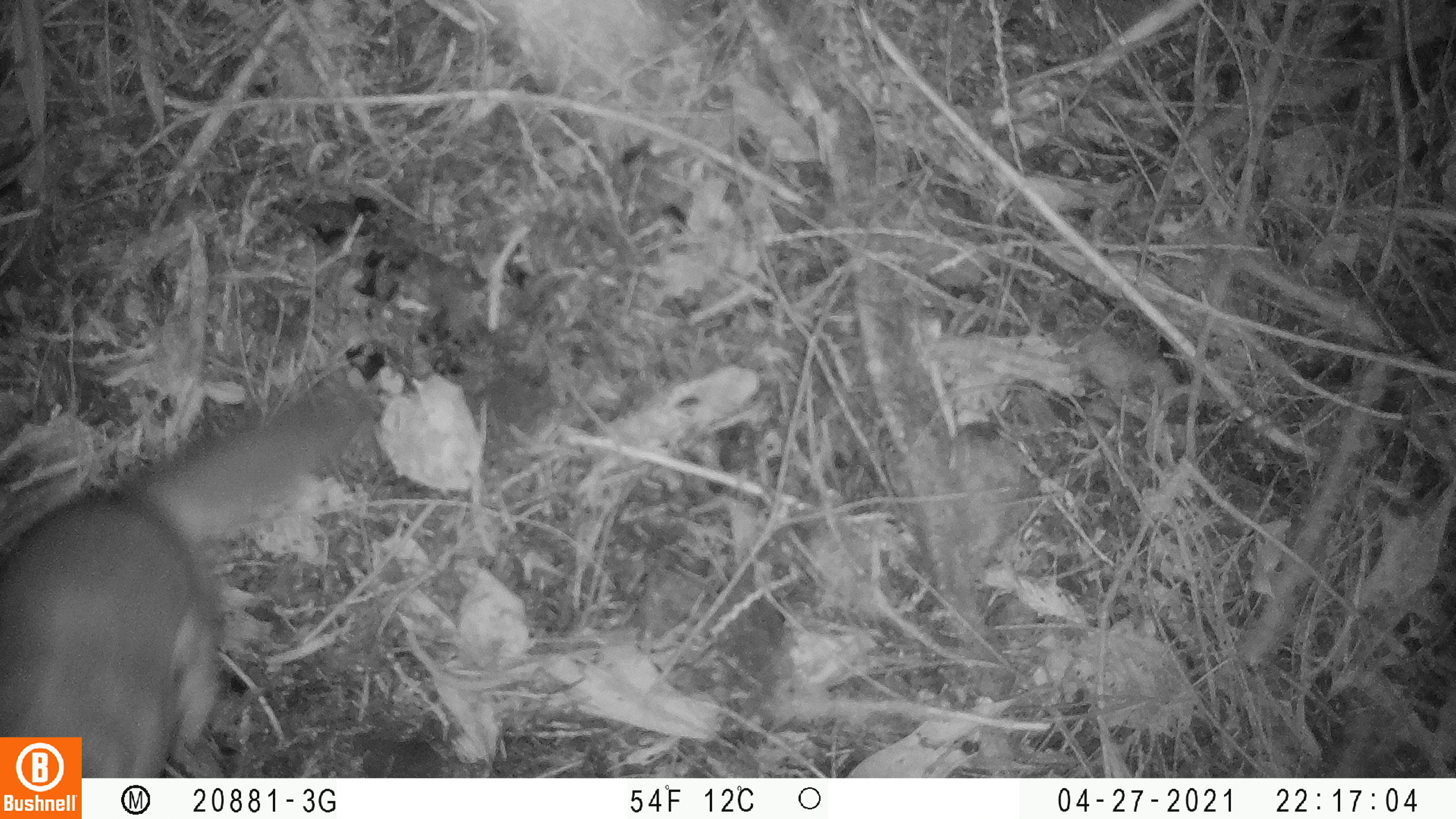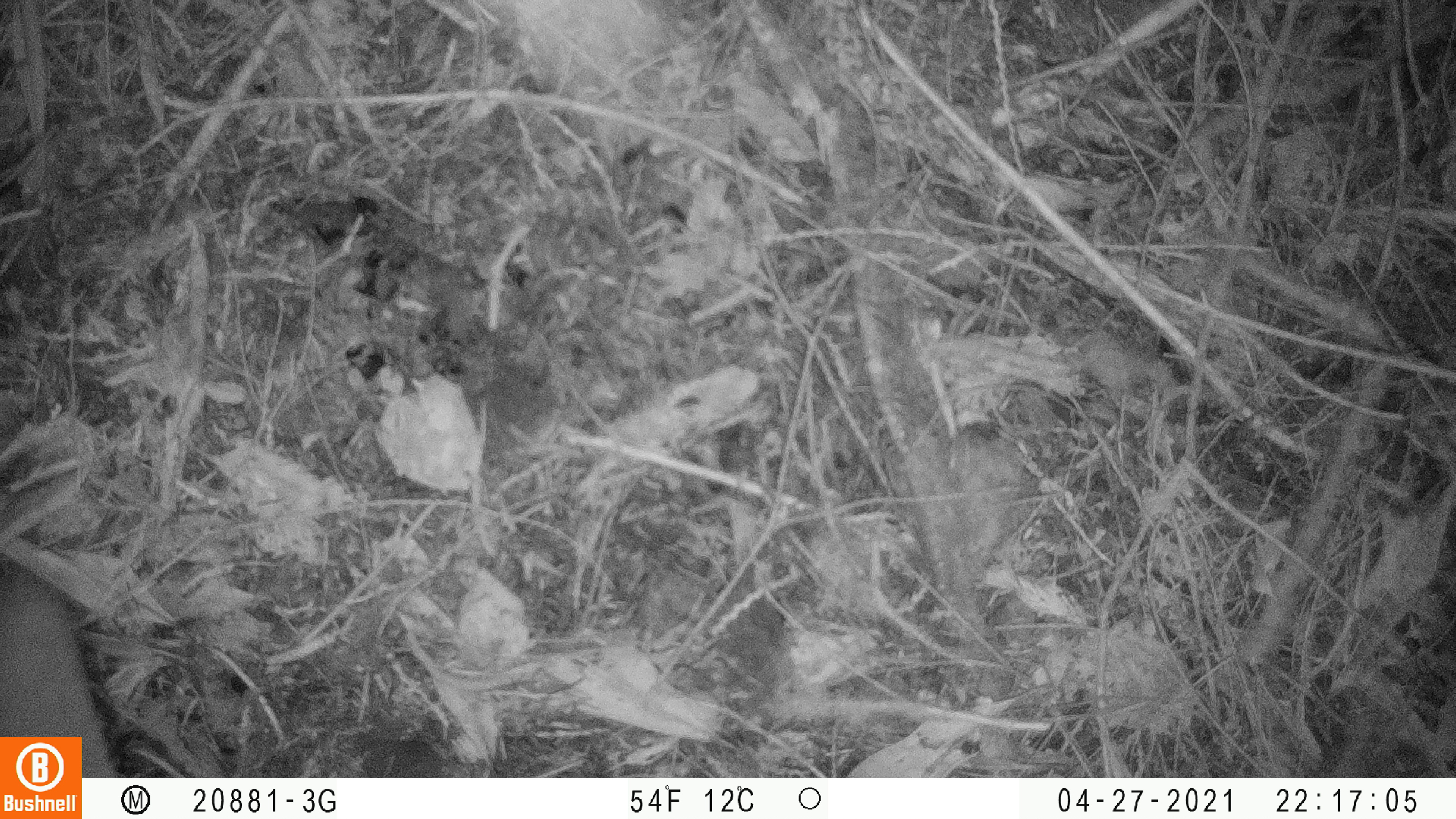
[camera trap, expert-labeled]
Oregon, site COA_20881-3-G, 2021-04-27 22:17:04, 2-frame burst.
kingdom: Animalia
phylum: Chordata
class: Mammalia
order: Rodentia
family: Sciuridae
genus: Glaucomys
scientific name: Glaucomys oregonensis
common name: humboldt's flying squirrel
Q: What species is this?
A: Humboldt's flying squirrel (Glaucomys oregonensis).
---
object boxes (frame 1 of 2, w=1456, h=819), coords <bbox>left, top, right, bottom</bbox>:
humboldt's flying squirrel: <bbox>0, 367, 384, 735</bbox>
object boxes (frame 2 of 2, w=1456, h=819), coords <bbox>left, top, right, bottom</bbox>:
humboldt's flying squirrel: <bbox>0, 549, 113, 737</bbox>